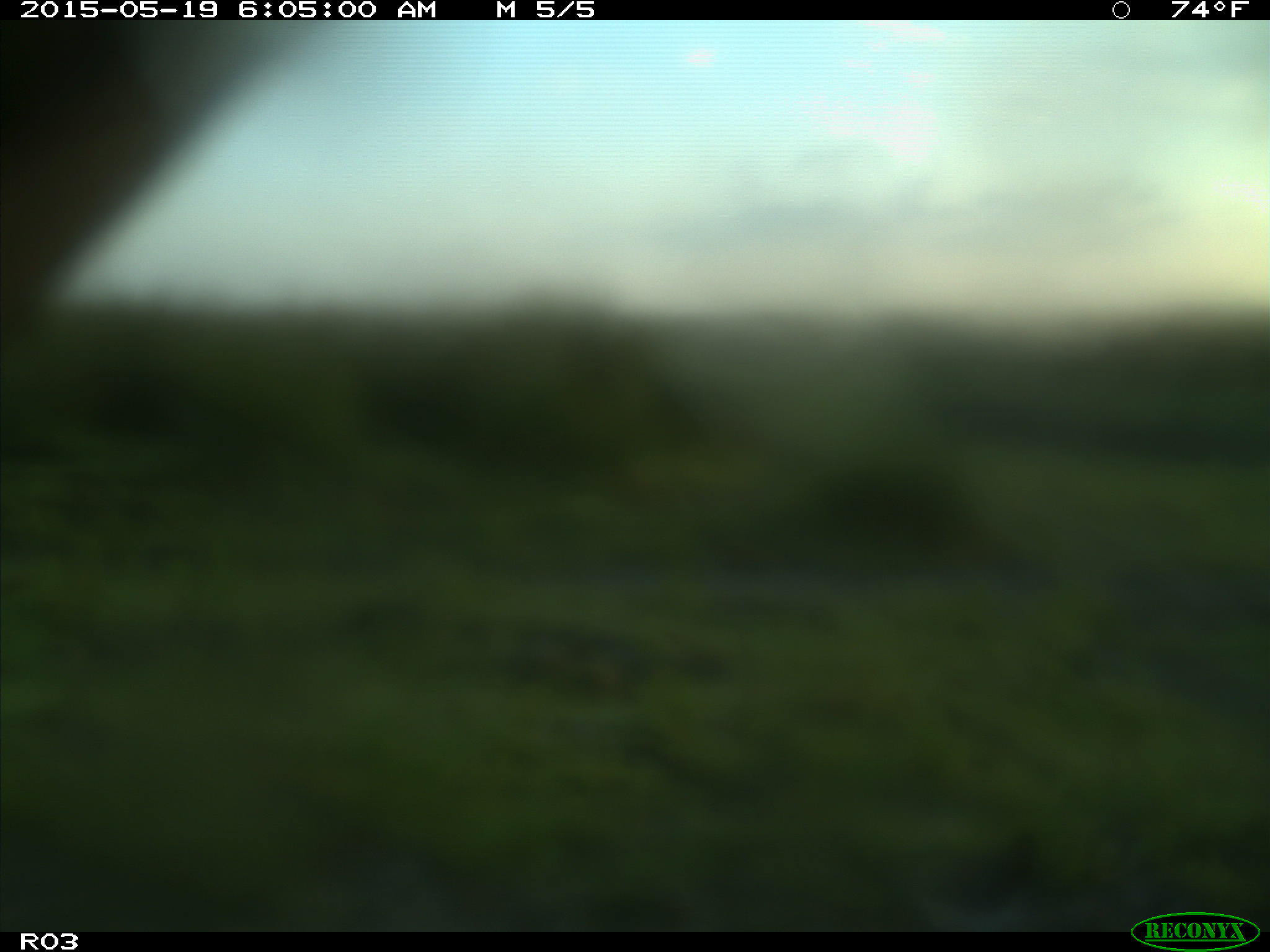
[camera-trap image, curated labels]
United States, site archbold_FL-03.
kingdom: Animalia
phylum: Chordata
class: Mammalia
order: Artiodactyla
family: Bovidae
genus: Bos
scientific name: Bos taurus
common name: domestic cow